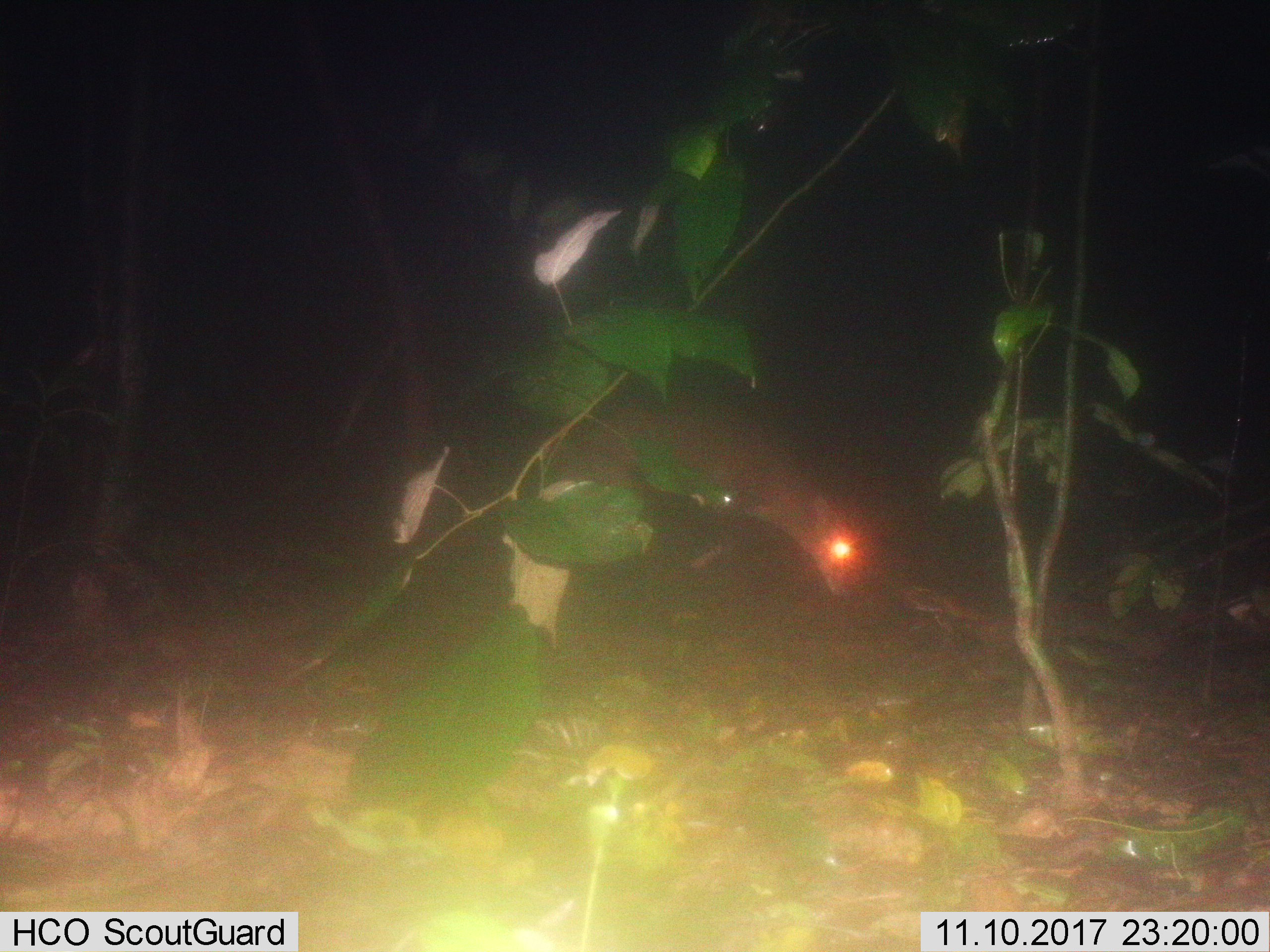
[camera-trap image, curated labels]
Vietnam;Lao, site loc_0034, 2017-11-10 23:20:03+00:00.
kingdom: Animalia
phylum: Chordata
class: Mammalia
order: Artiodactyla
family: Cervidae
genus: Muntiacus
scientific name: Muntiacus vuquangensis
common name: large-antlered muntjac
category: large antlered muntjac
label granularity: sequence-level